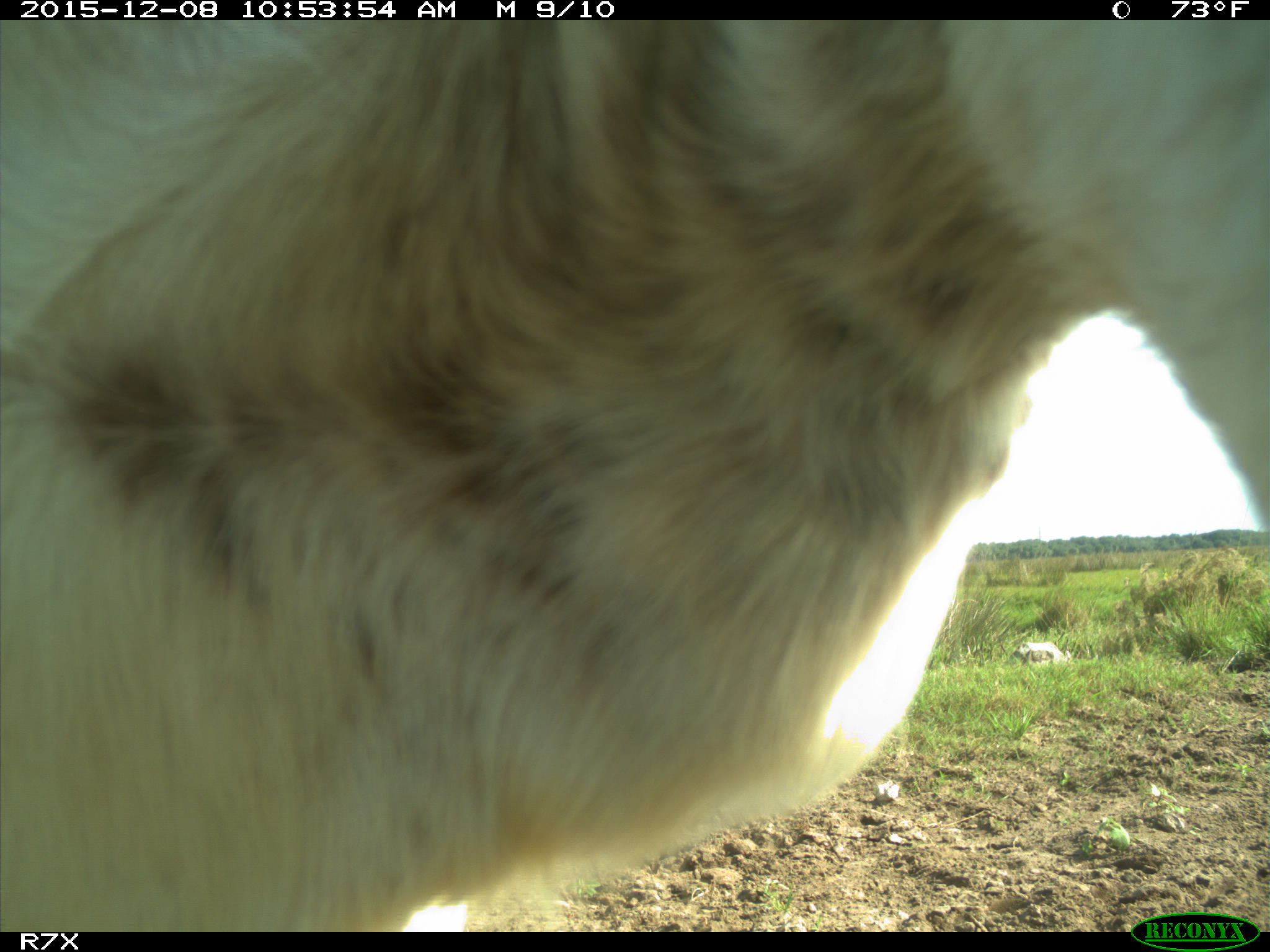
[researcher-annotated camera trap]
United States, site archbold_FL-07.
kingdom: Animalia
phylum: Chordata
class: Mammalia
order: Artiodactyla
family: Bovidae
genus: Bos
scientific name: Bos taurus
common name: domestic cow